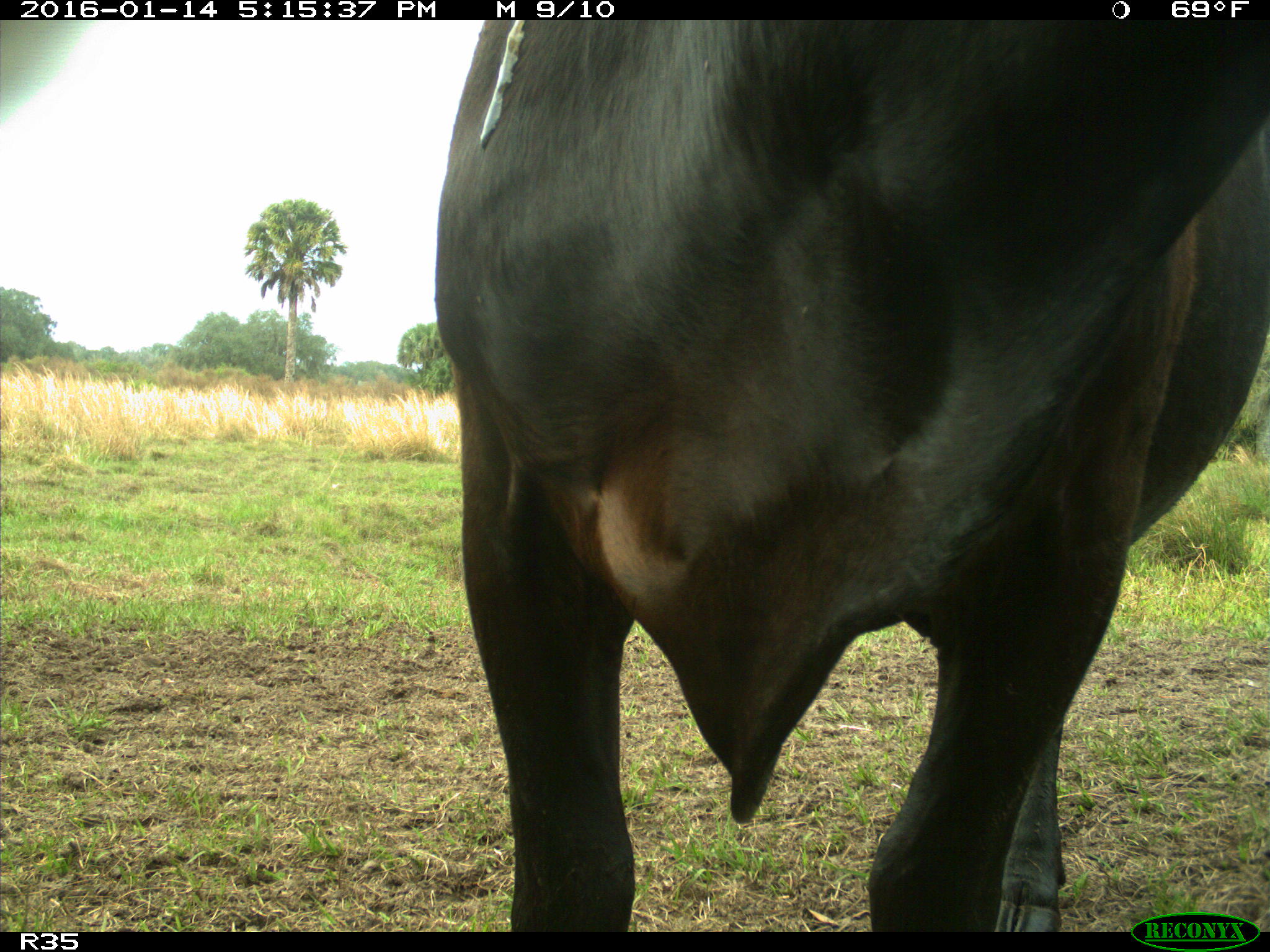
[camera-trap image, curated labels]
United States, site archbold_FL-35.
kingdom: Animalia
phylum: Chordata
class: Mammalia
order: Artiodactyla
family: Bovidae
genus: Bos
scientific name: Bos taurus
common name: domestic cow